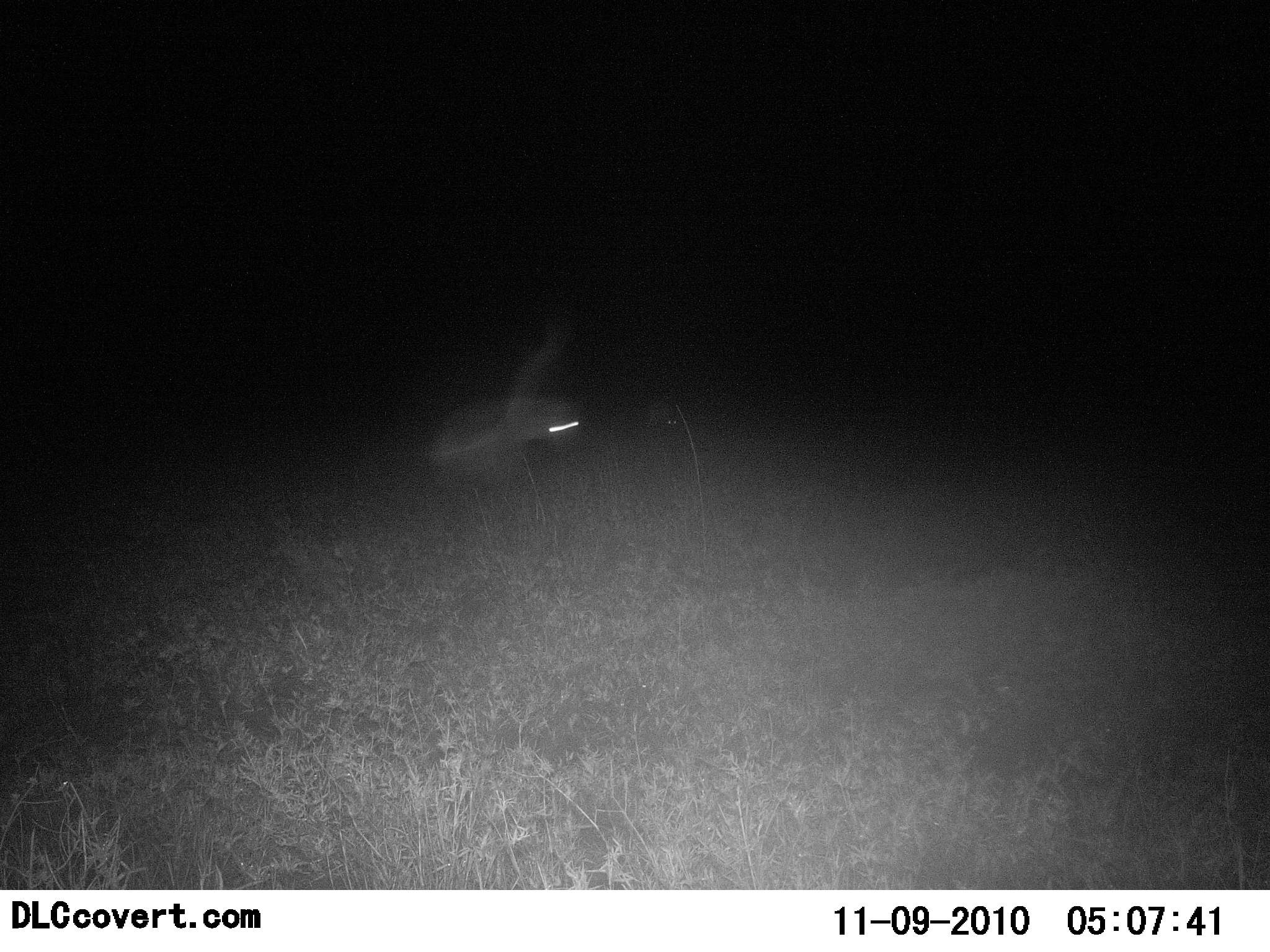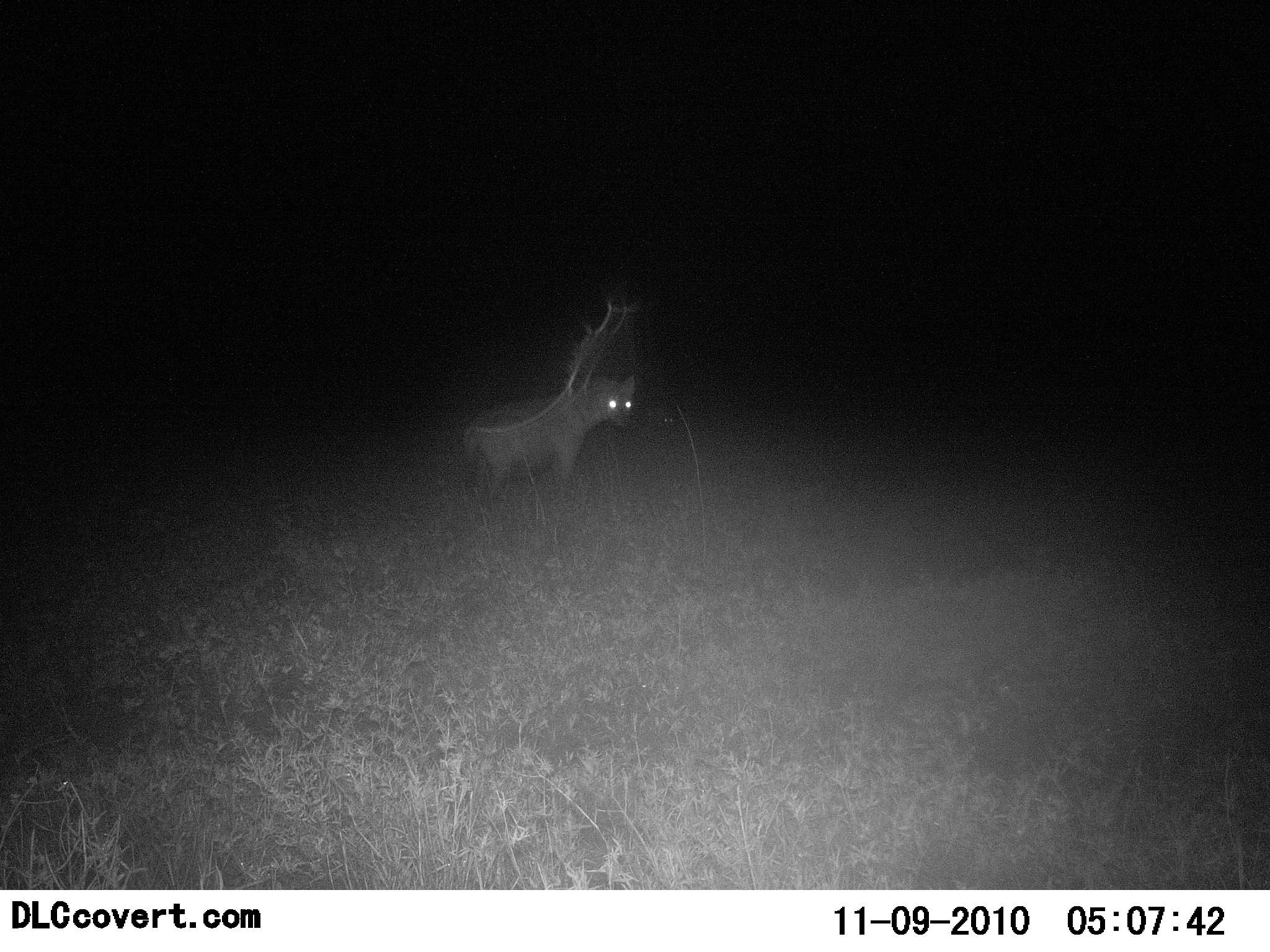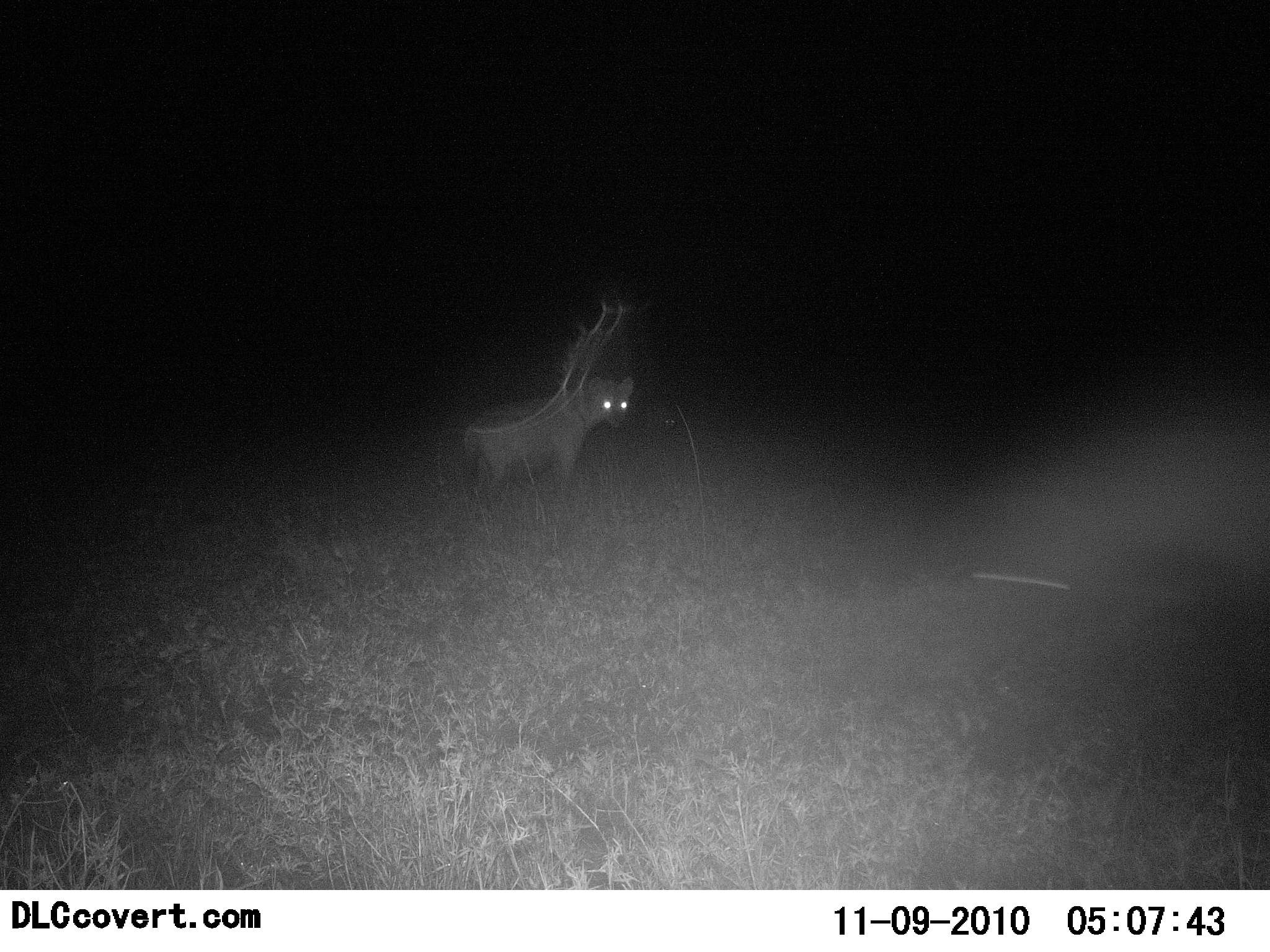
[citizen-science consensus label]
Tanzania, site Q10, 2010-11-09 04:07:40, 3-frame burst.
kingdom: Animalia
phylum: Chordata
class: Mammalia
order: Carnivora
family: Hyaenidae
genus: Crocuta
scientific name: Crocuta crocuta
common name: spotted hyena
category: hyenaspotted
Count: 1.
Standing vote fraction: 62%.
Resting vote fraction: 0%.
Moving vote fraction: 38%.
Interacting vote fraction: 0%.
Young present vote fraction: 0%.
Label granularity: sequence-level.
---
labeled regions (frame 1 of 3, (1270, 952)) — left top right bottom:
animal: 428 383 585 478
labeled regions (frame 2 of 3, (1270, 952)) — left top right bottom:
animal: 457 370 637 493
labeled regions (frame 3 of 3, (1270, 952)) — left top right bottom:
animal: 458 372 637 493